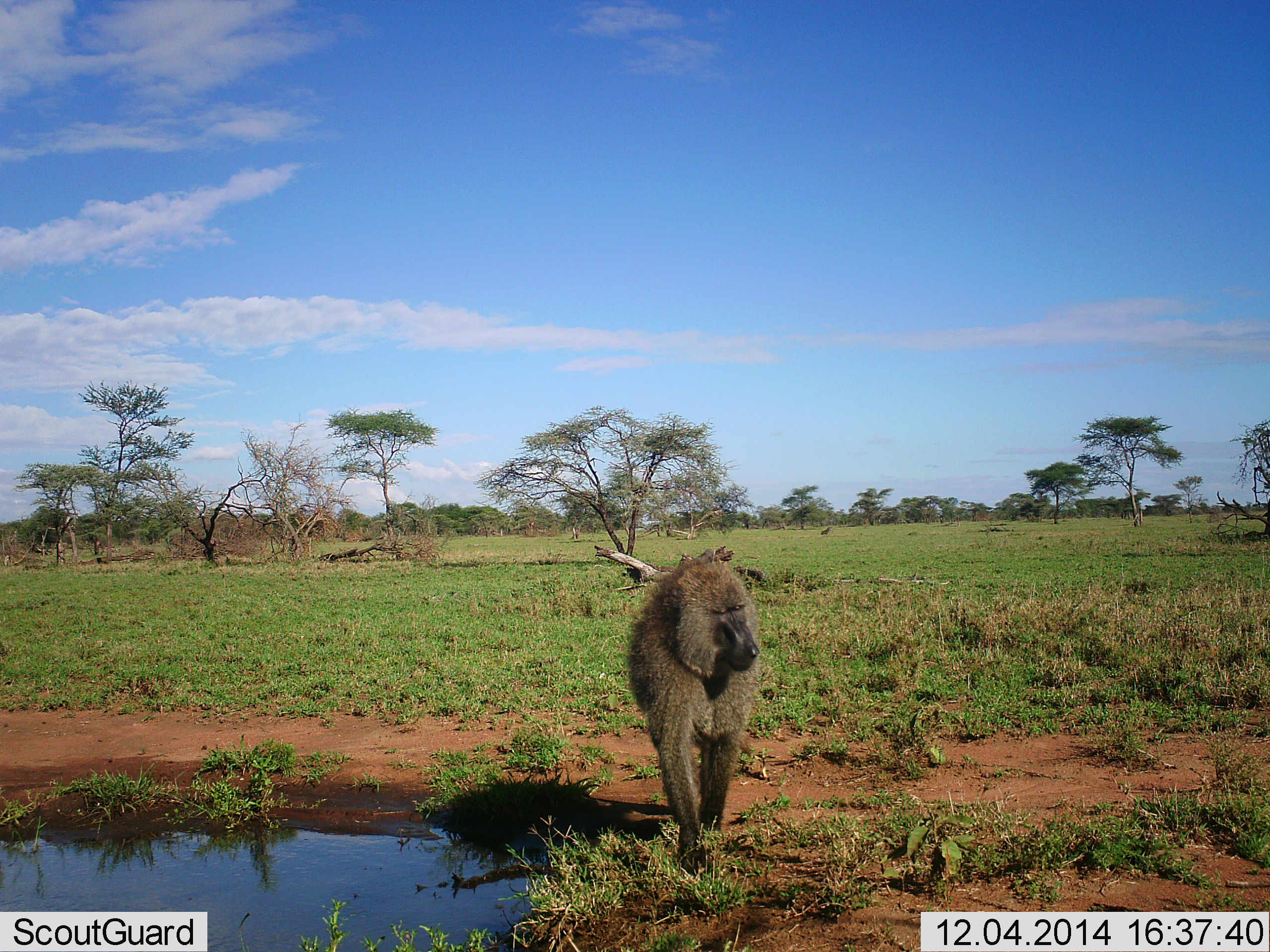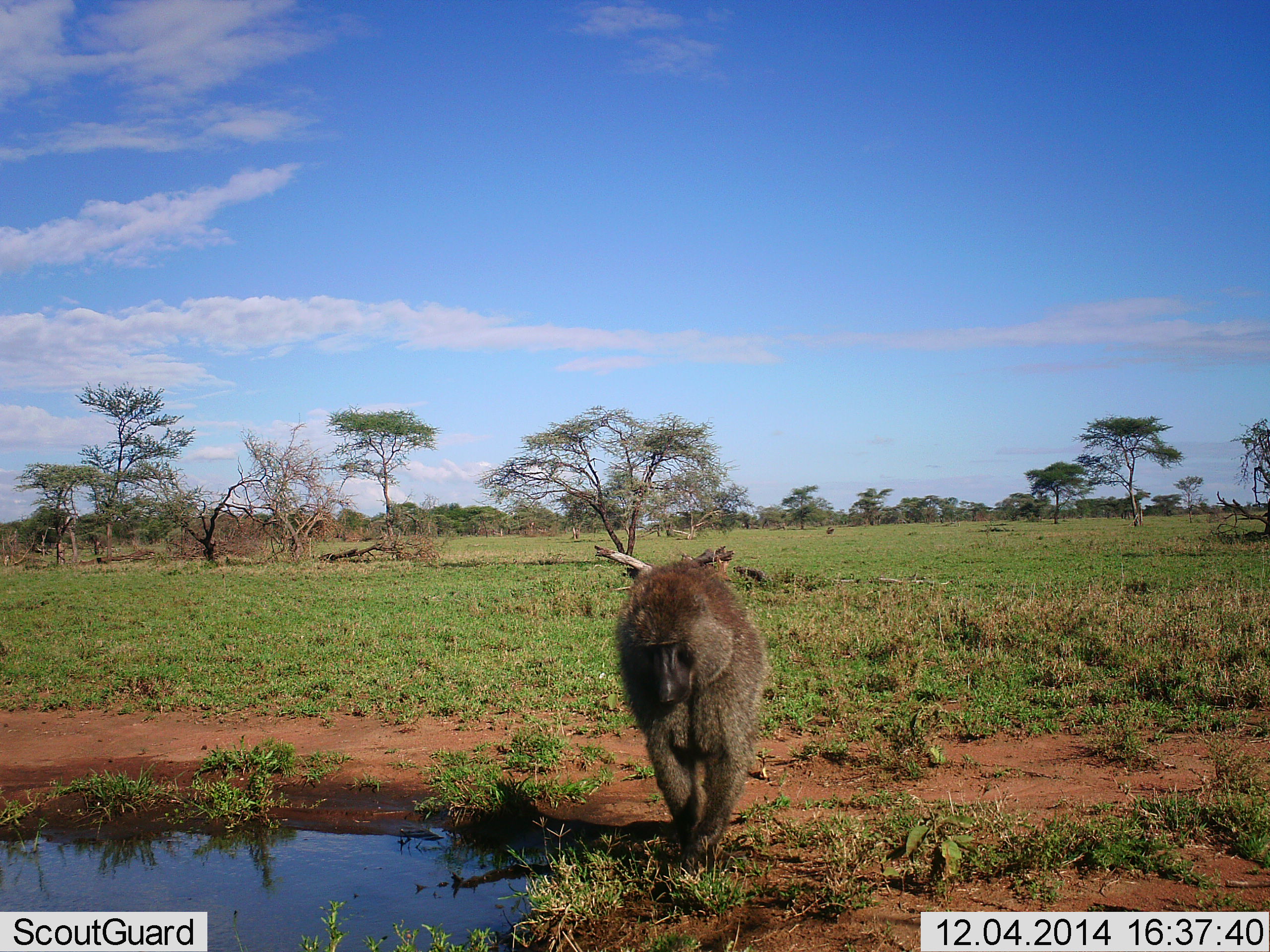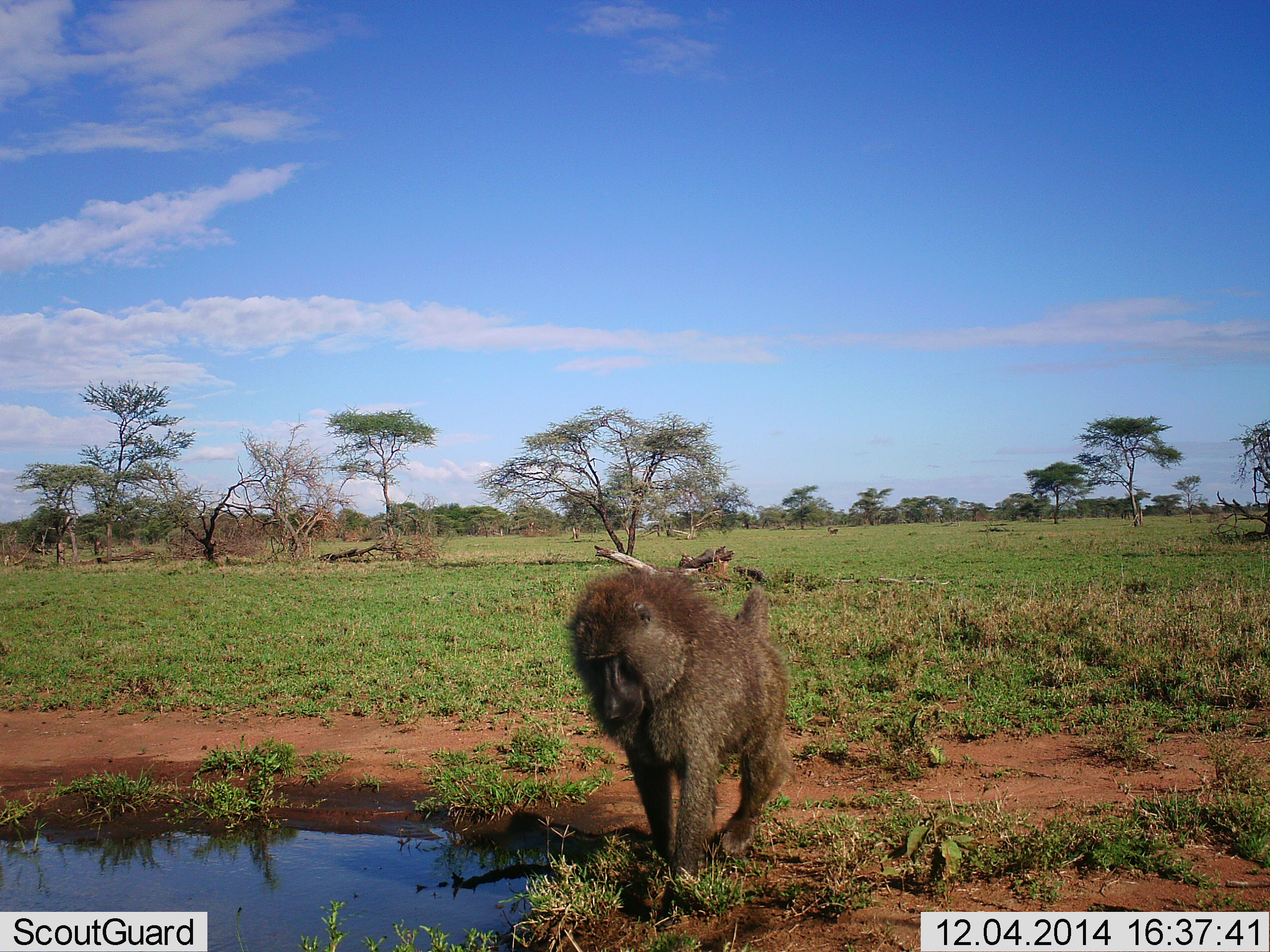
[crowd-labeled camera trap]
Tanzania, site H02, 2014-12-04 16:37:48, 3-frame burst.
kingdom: Animalia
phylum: Chordata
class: Mammalia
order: Primates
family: Cercopithecidae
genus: Papio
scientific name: Papio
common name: baboon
Baboon (Papio), count 1. Behavior (volunteer vote fractions): standing 10%, resting 0%, moving 100%, interacting 0%. Young present (vote fraction): 0%. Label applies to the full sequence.